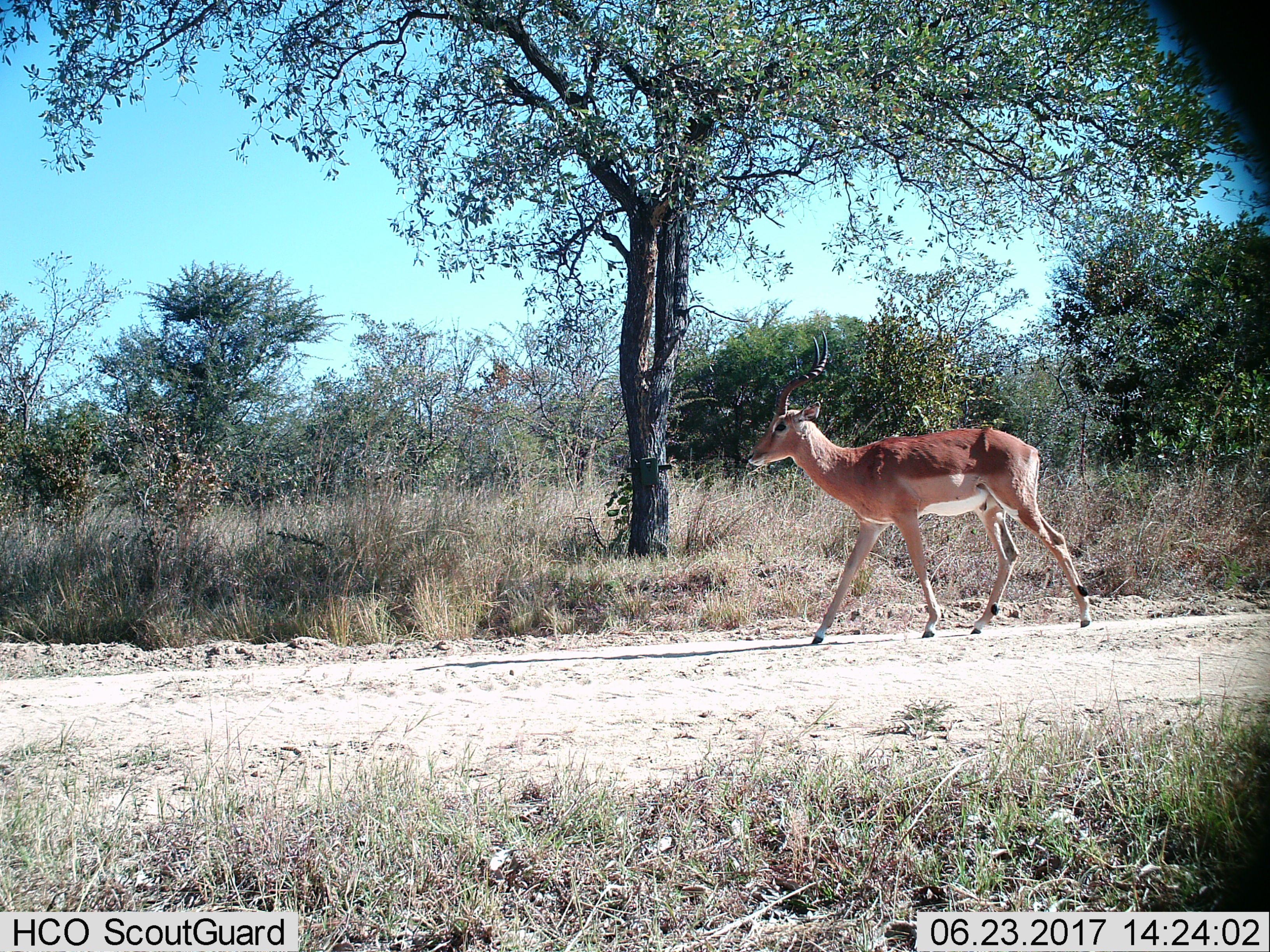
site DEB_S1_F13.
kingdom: Animalia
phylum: Chordata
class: Mammalia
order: Artiodactyla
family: Bovidae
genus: Aepyceros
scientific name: Aepyceros melampus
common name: impala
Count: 1.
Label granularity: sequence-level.